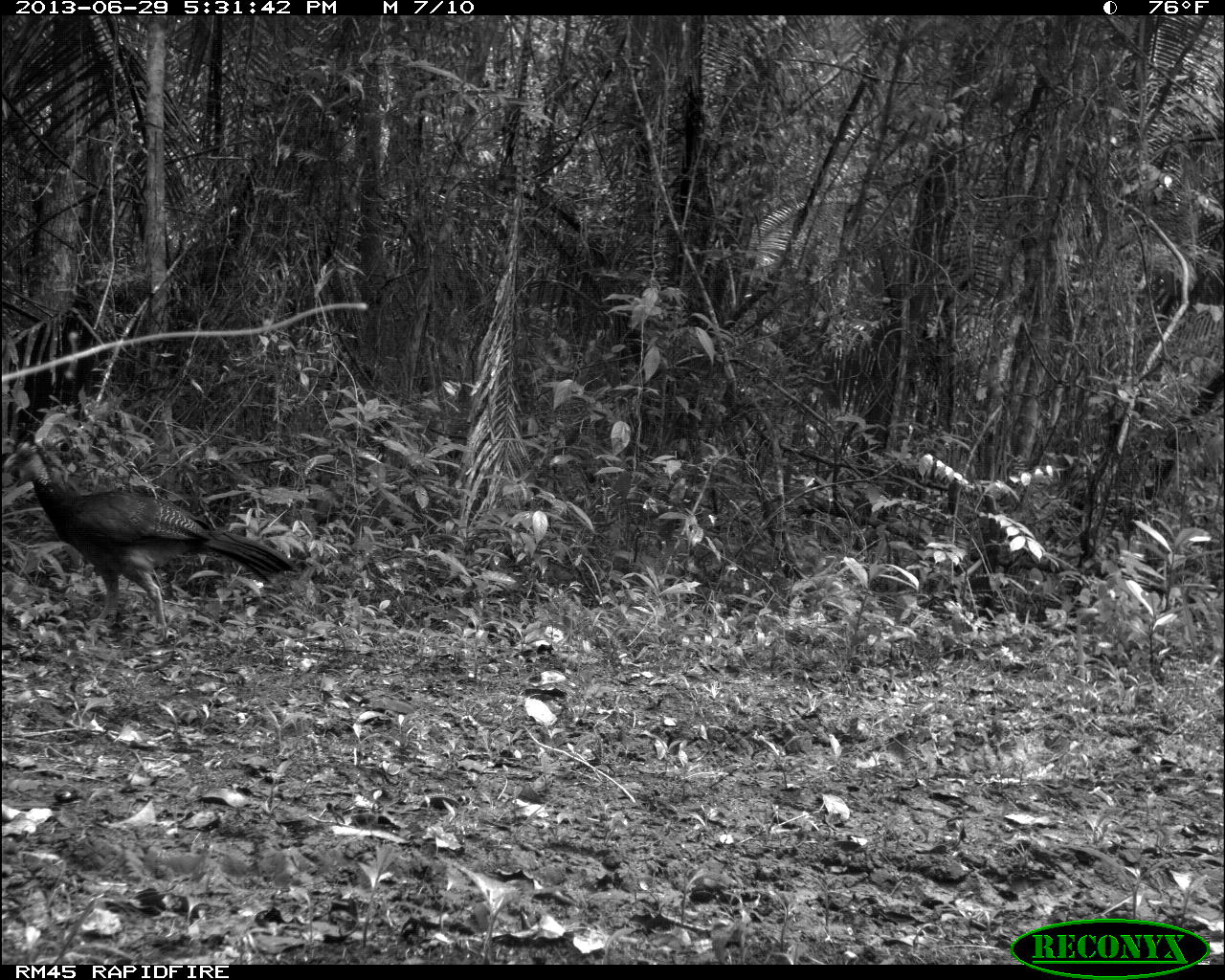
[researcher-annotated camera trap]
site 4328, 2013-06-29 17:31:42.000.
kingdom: Animalia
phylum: Chordata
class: Aves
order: Galliformes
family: Cracidae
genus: Crax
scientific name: Crax rubra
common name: great curassow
Crax rubra (great curassow), count 1, sex female.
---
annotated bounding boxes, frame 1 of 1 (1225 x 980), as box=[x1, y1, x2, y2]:
crax rubra: box=[0, 437, 296, 628]